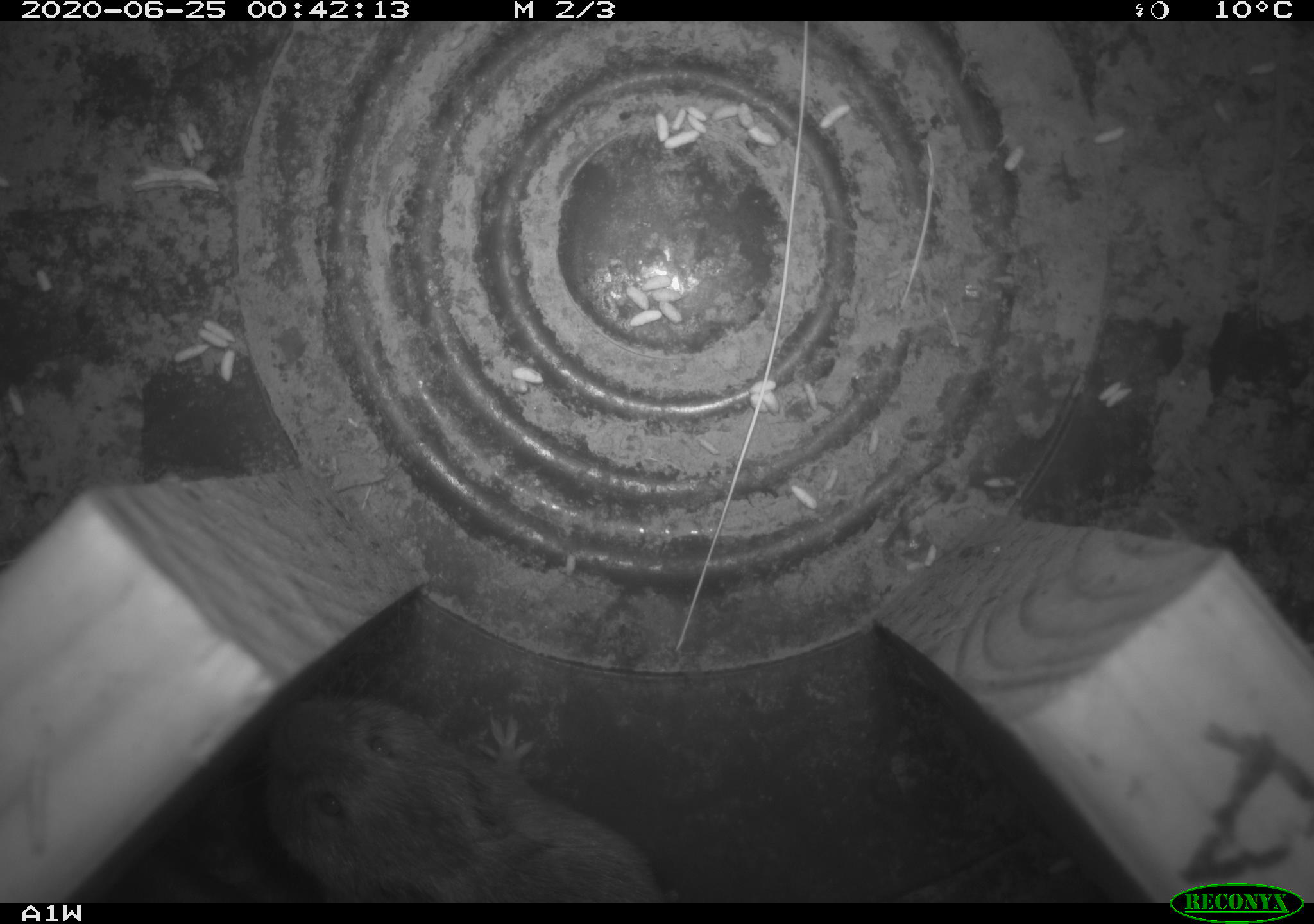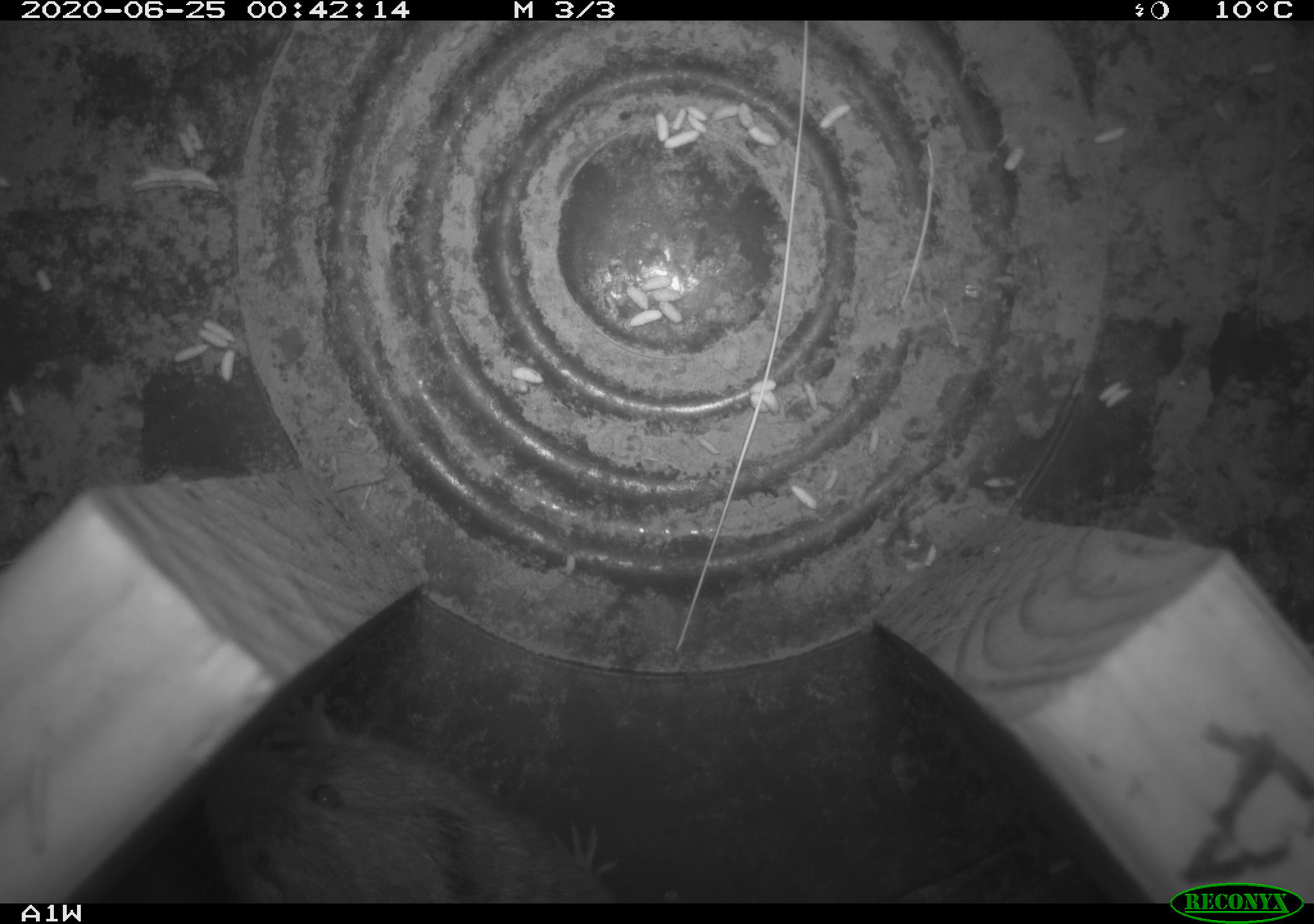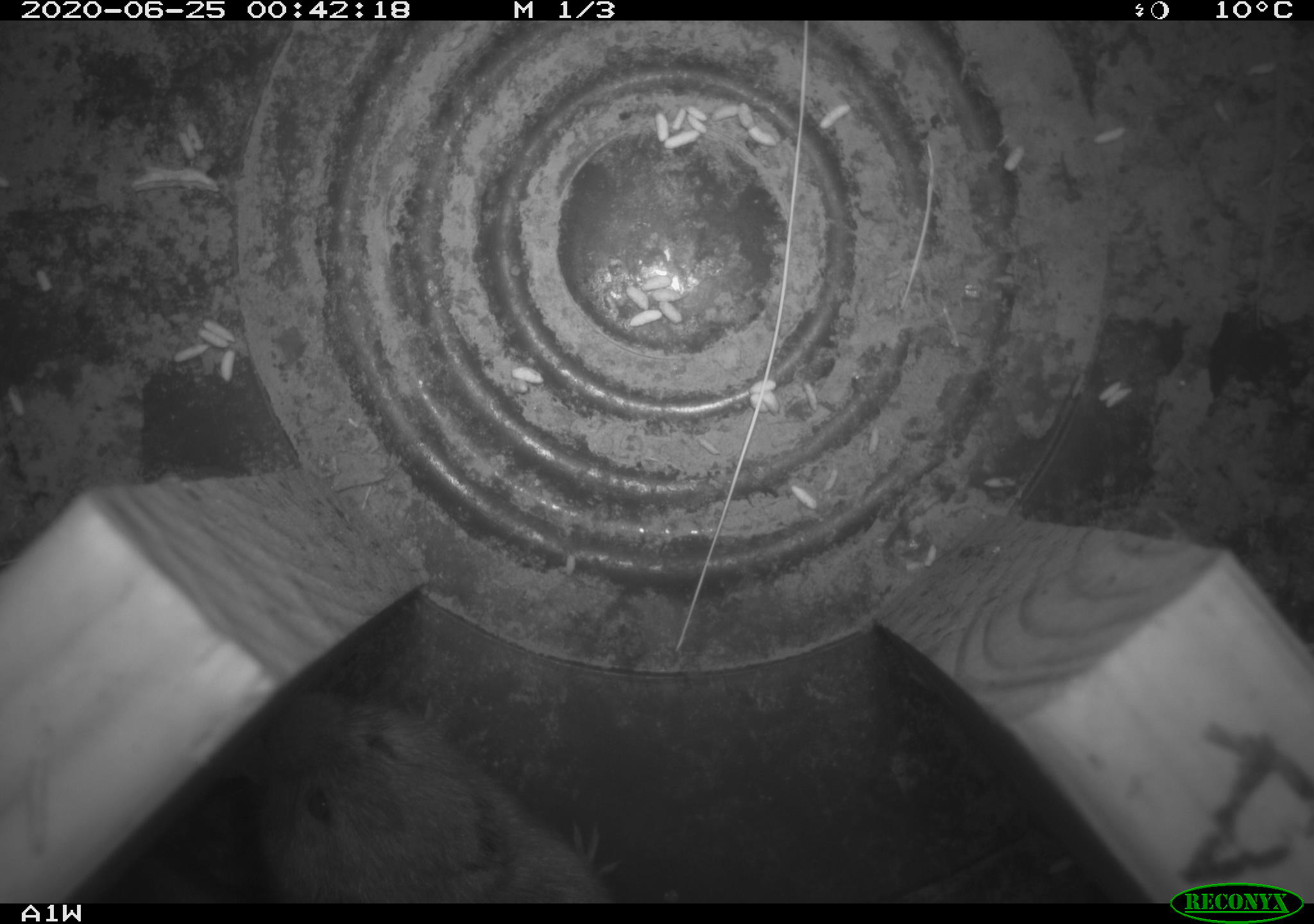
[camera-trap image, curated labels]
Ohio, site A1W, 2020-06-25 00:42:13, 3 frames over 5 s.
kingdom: Animalia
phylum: Chordata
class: Mammalia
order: Rodentia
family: Cricetidae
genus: Microtus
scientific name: Microtus pennsylvanicus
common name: meadow vole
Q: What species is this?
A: Meadow vole (Microtus pennsylvanicus).